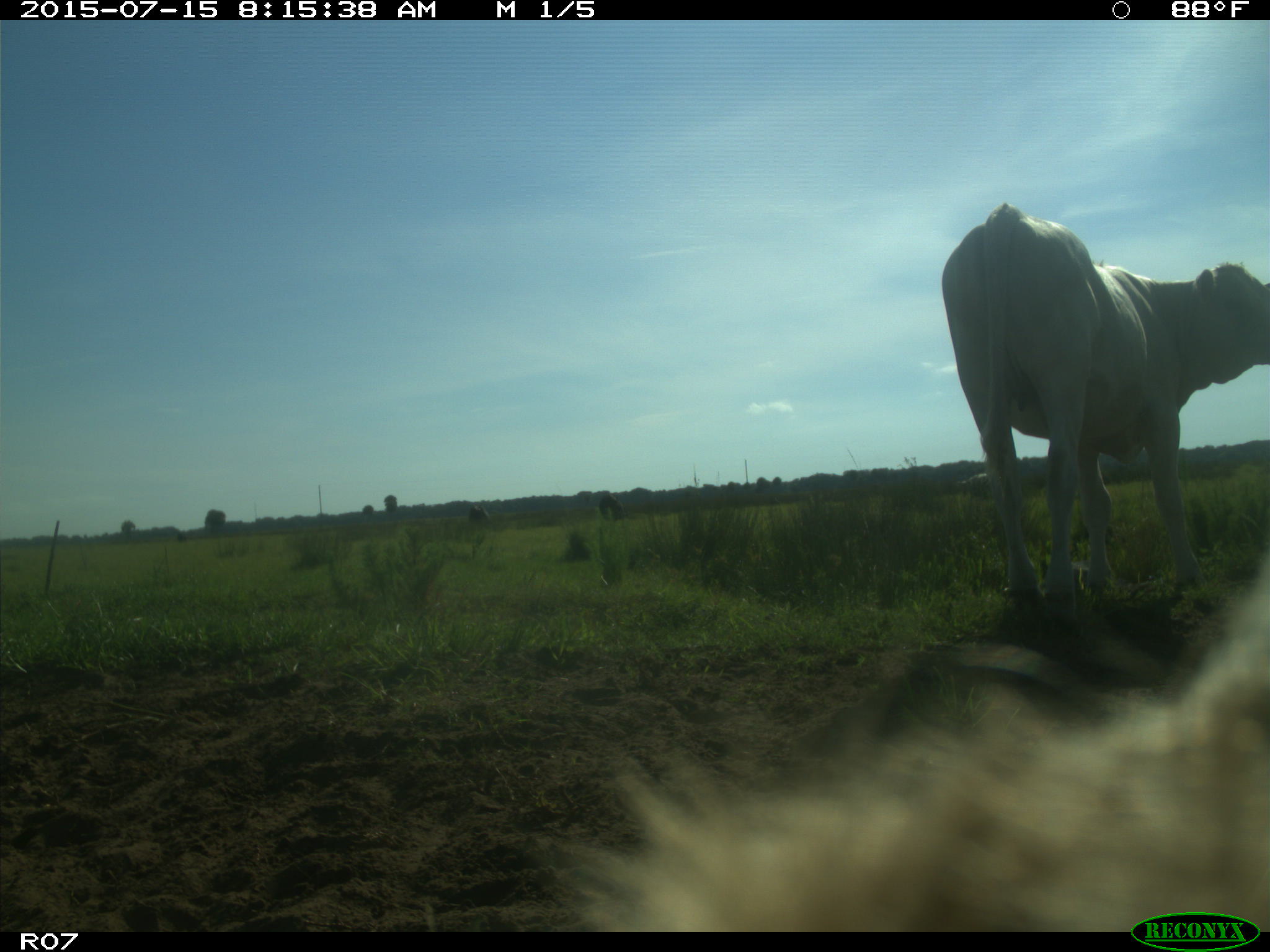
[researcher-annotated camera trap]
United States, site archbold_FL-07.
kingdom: Animalia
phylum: Chordata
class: Mammalia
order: Artiodactyla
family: Bovidae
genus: Bos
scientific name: Bos taurus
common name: domestic cow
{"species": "Bos taurus (domestic cow)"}